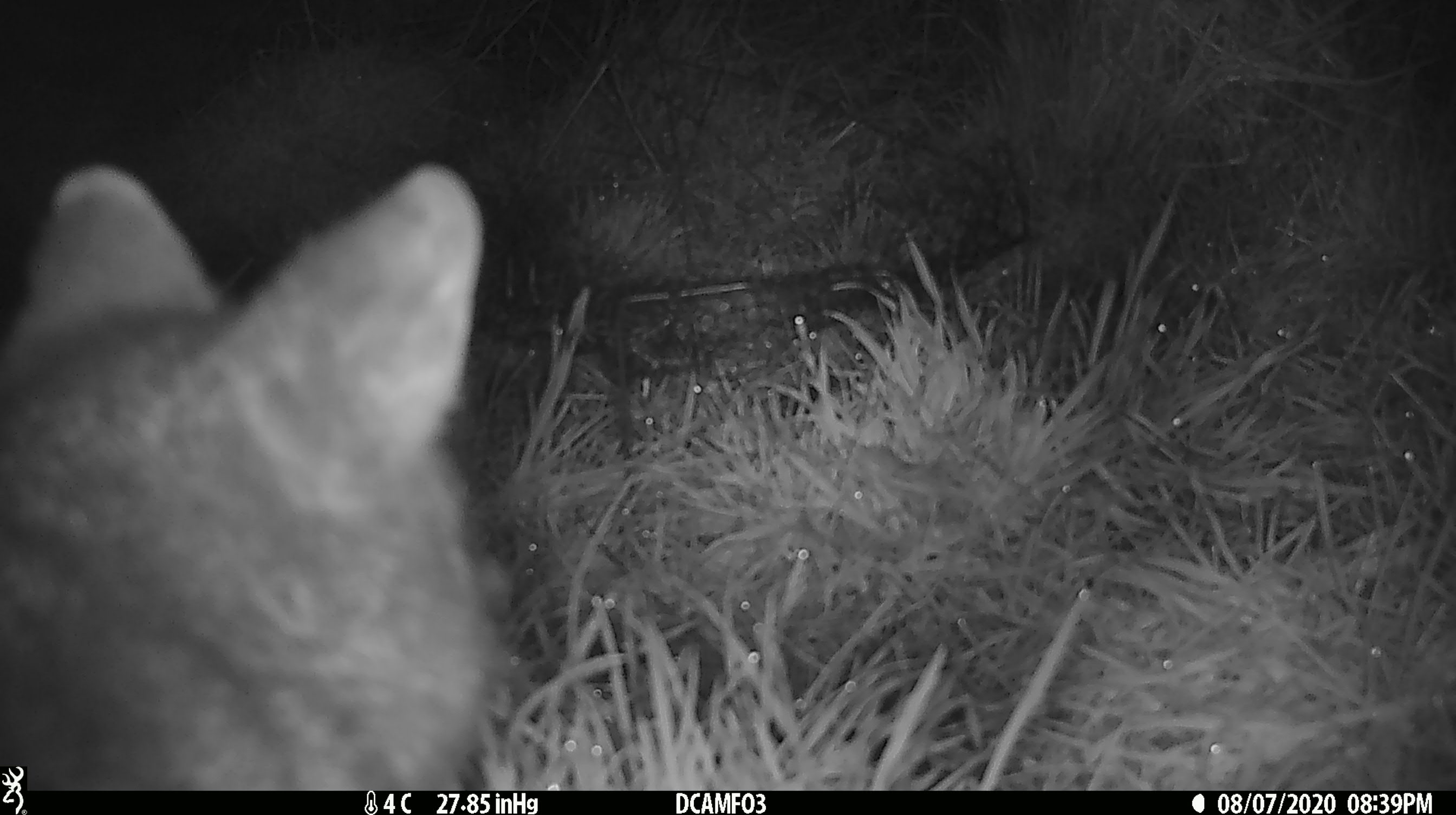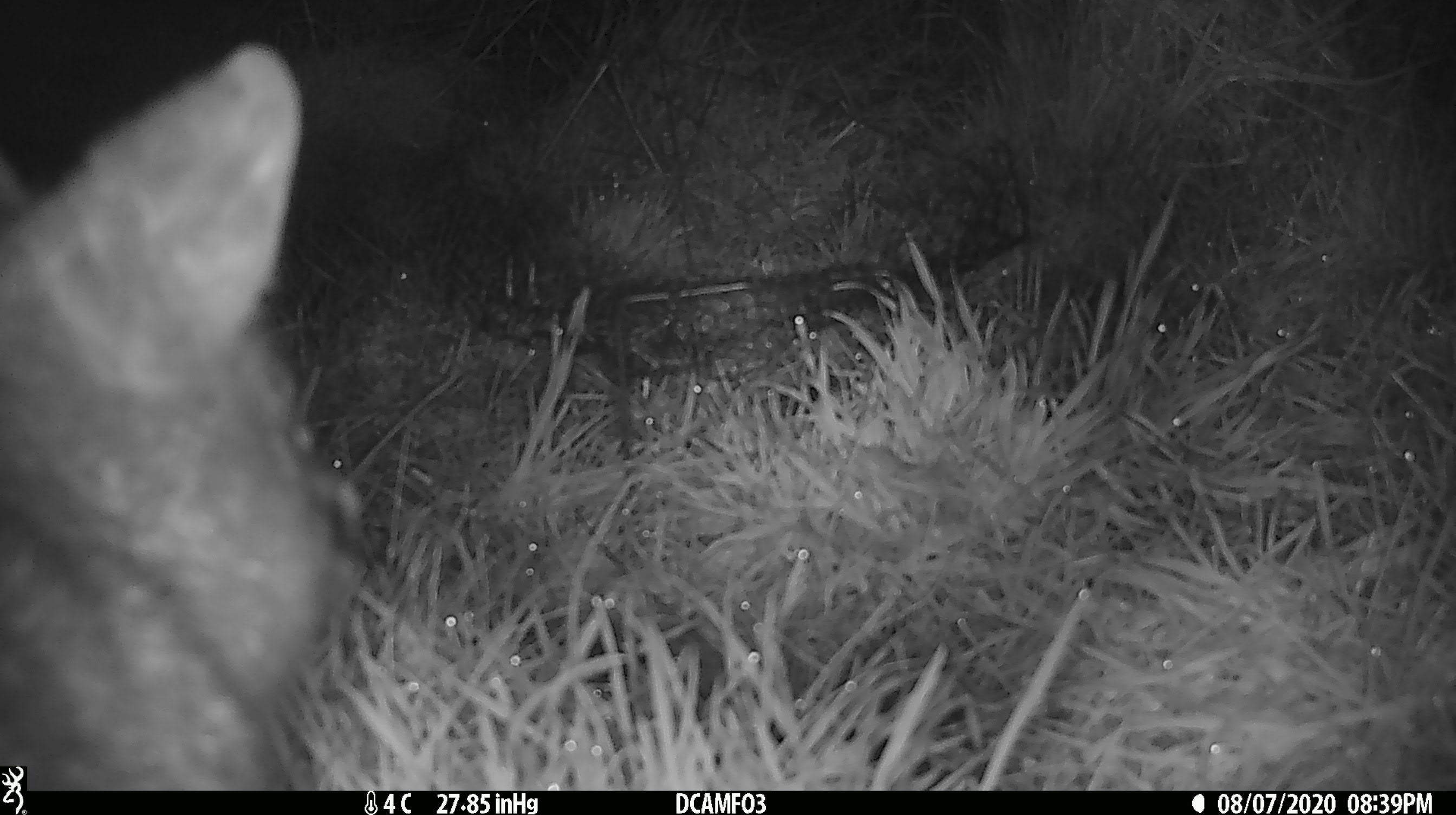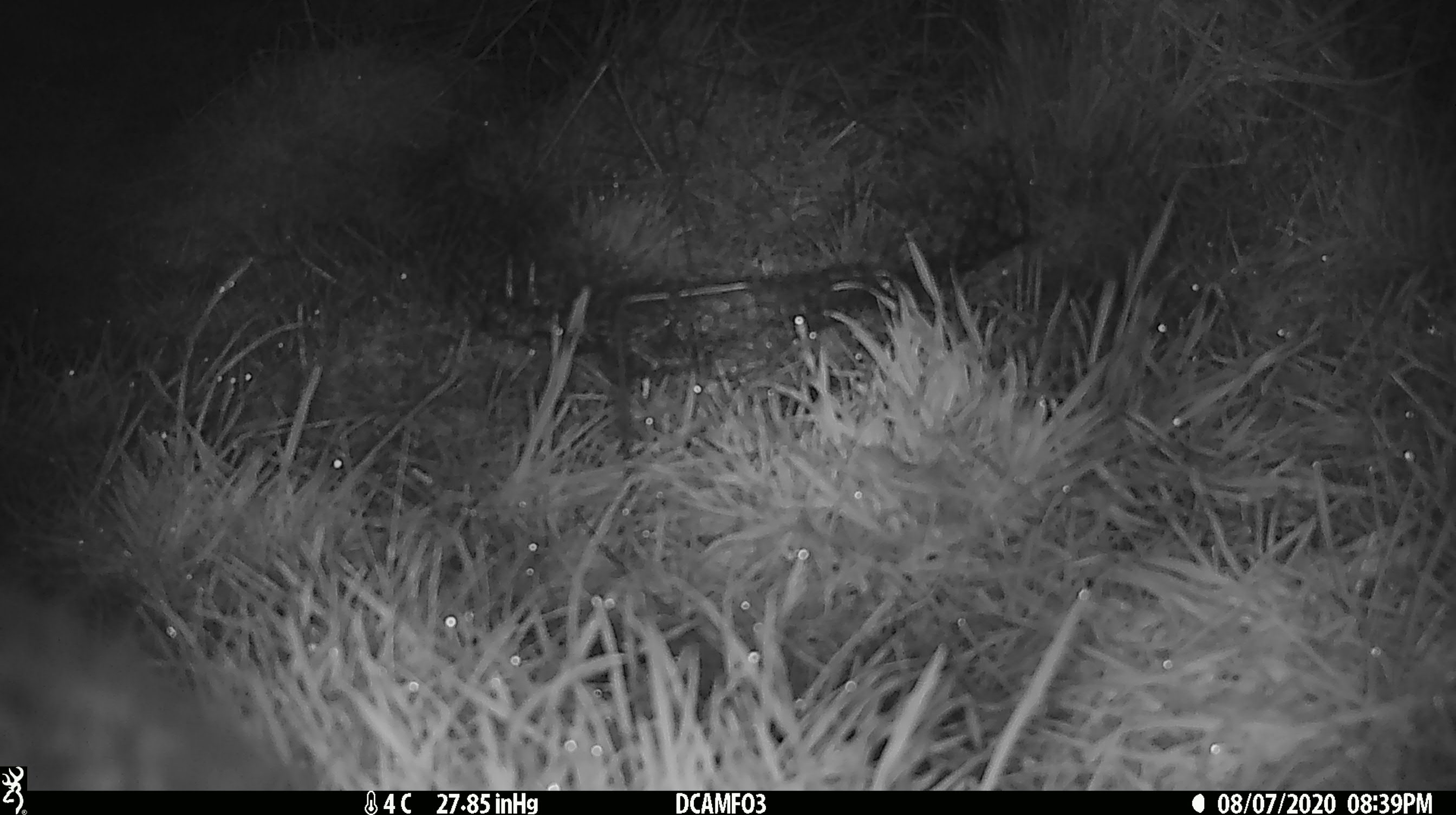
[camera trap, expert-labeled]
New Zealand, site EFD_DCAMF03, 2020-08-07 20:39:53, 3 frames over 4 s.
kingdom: Animalia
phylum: Chordata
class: Mammalia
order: Diprotodontia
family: Phalangeridae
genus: Trichosurus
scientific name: Trichosurus vulpecula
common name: common brushtail possum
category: possum